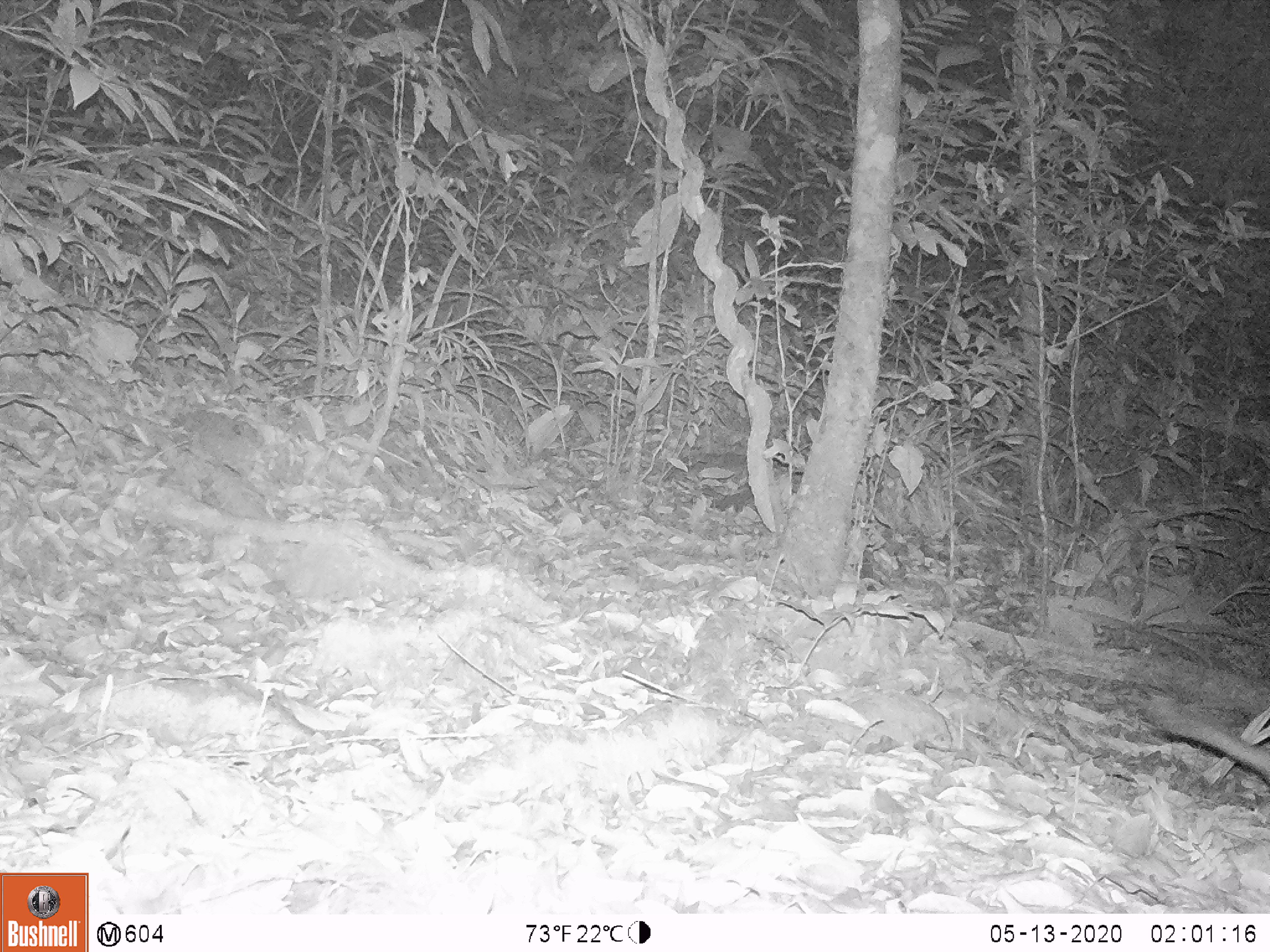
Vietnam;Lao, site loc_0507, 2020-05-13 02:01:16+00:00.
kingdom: Animalia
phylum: Chordata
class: Mammalia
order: Carnivora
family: Mustelidae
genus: Melogale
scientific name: Melogale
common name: ferret badger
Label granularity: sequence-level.